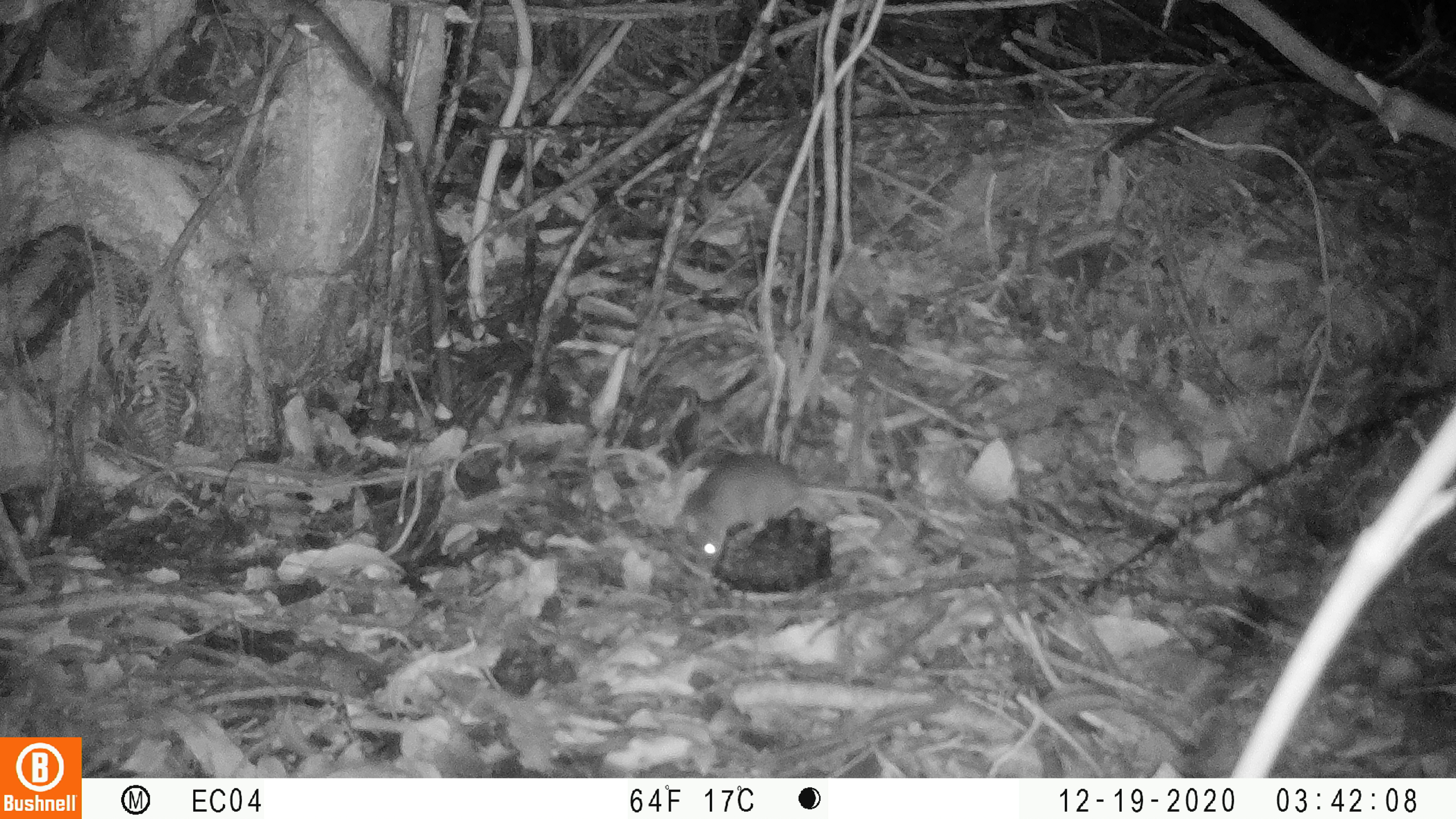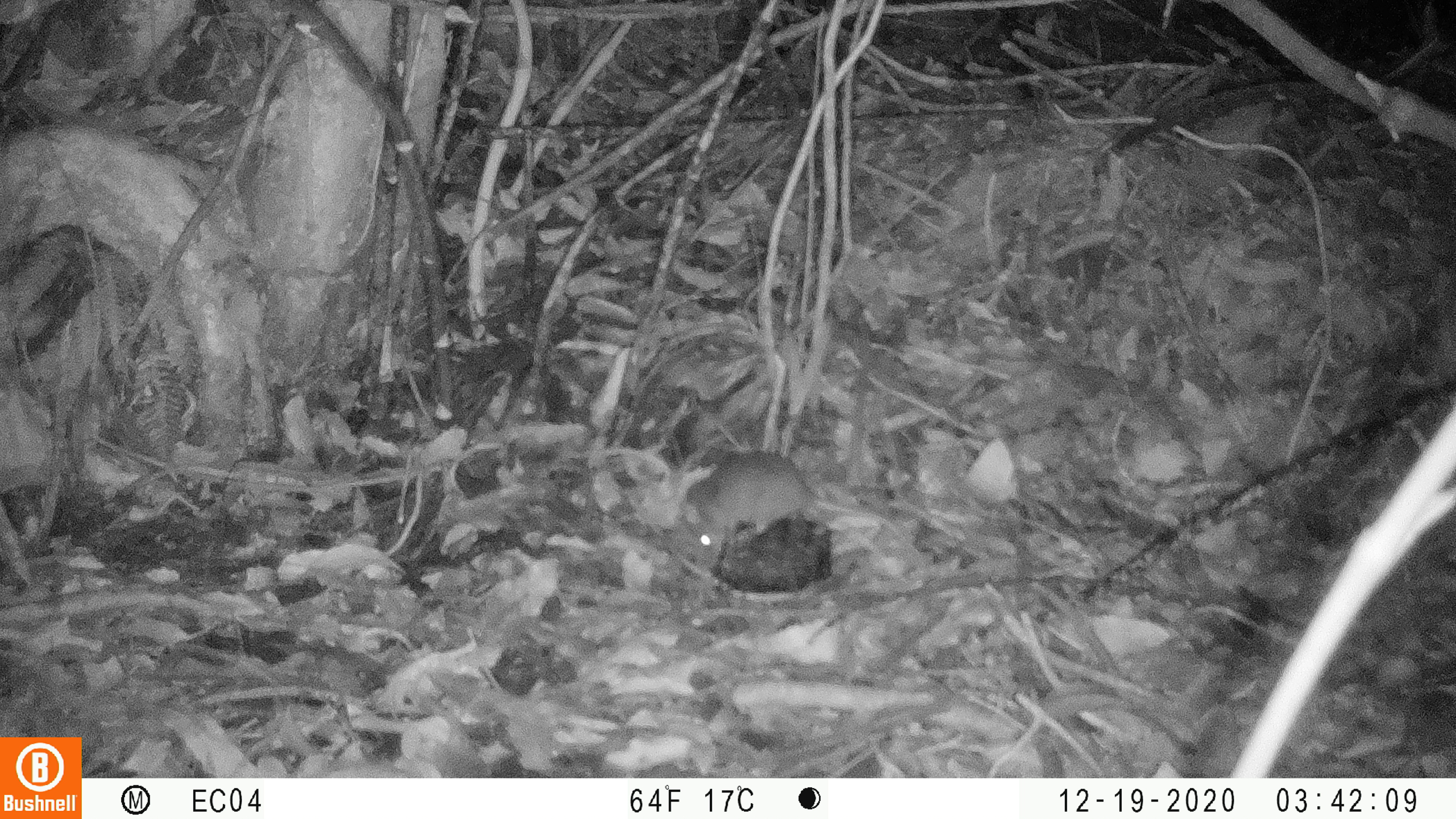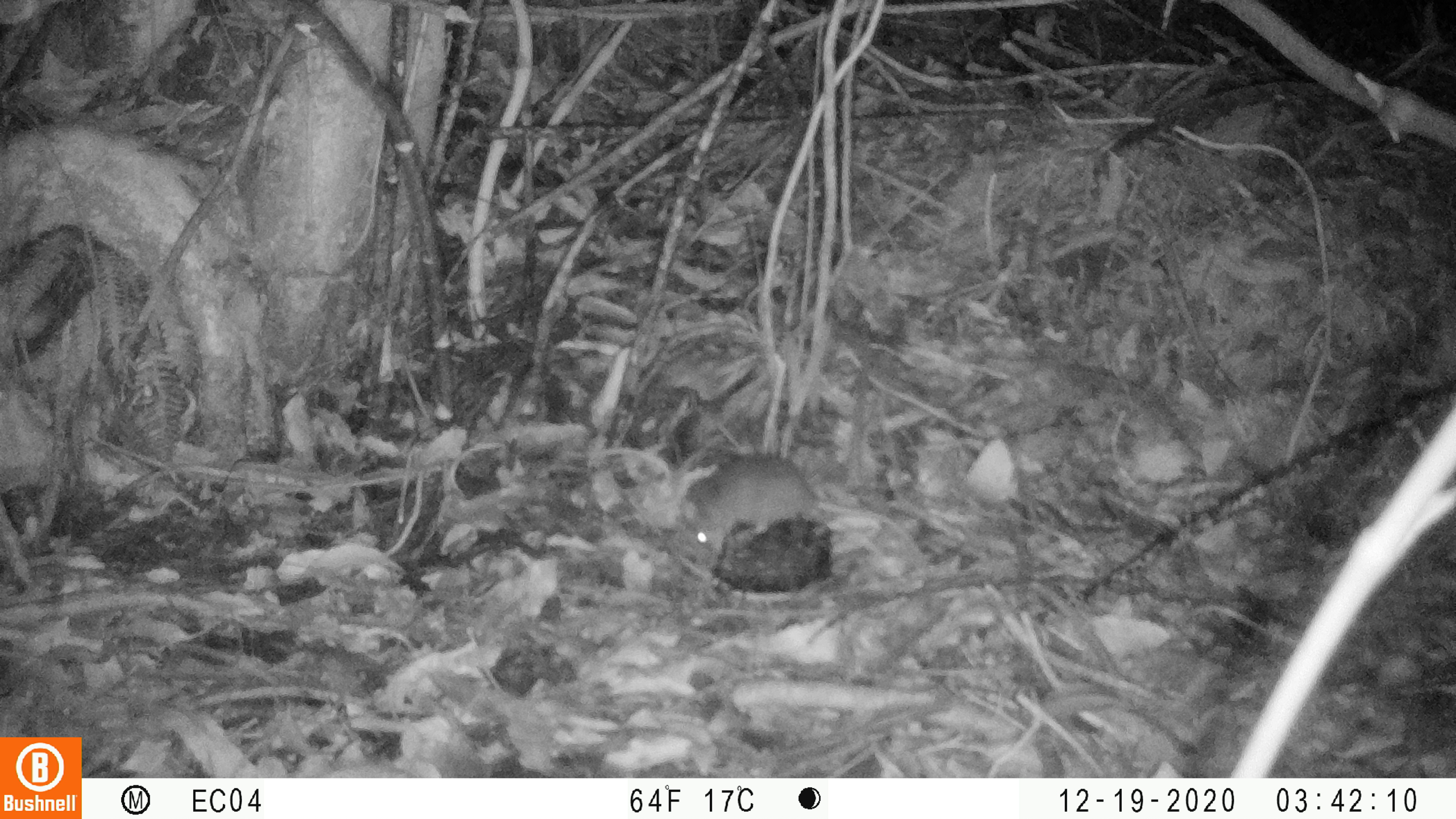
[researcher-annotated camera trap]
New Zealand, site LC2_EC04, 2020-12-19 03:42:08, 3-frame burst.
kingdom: Animalia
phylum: Chordata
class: Mammalia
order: Rodentia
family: Muridae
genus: Rattus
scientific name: Rattus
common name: rat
Rat (Rattus).